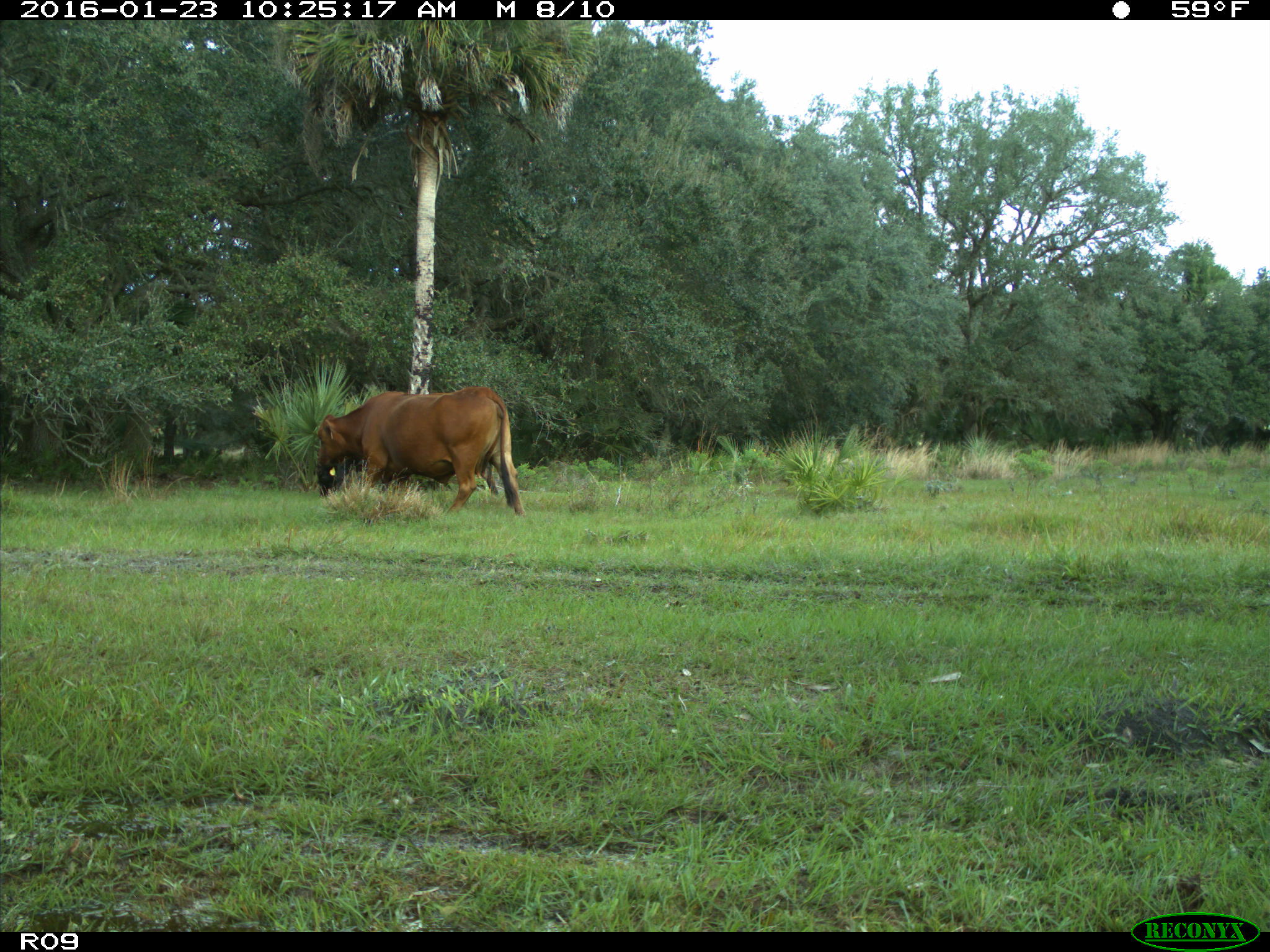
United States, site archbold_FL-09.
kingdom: Animalia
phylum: Chordata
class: Mammalia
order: Artiodactyla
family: Bovidae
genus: Bos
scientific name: Bos taurus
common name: domestic cow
Bos taurus (domestic cow).